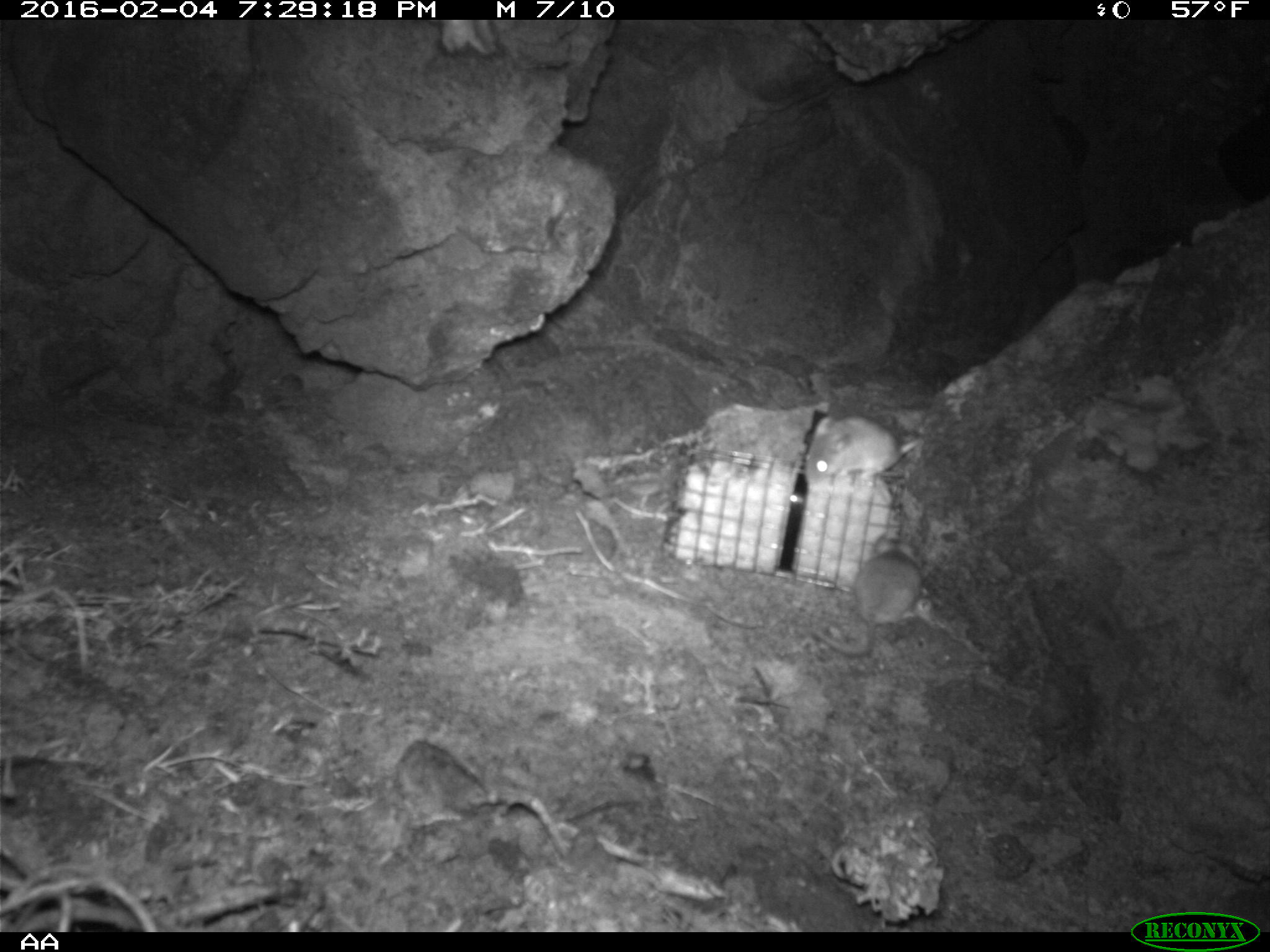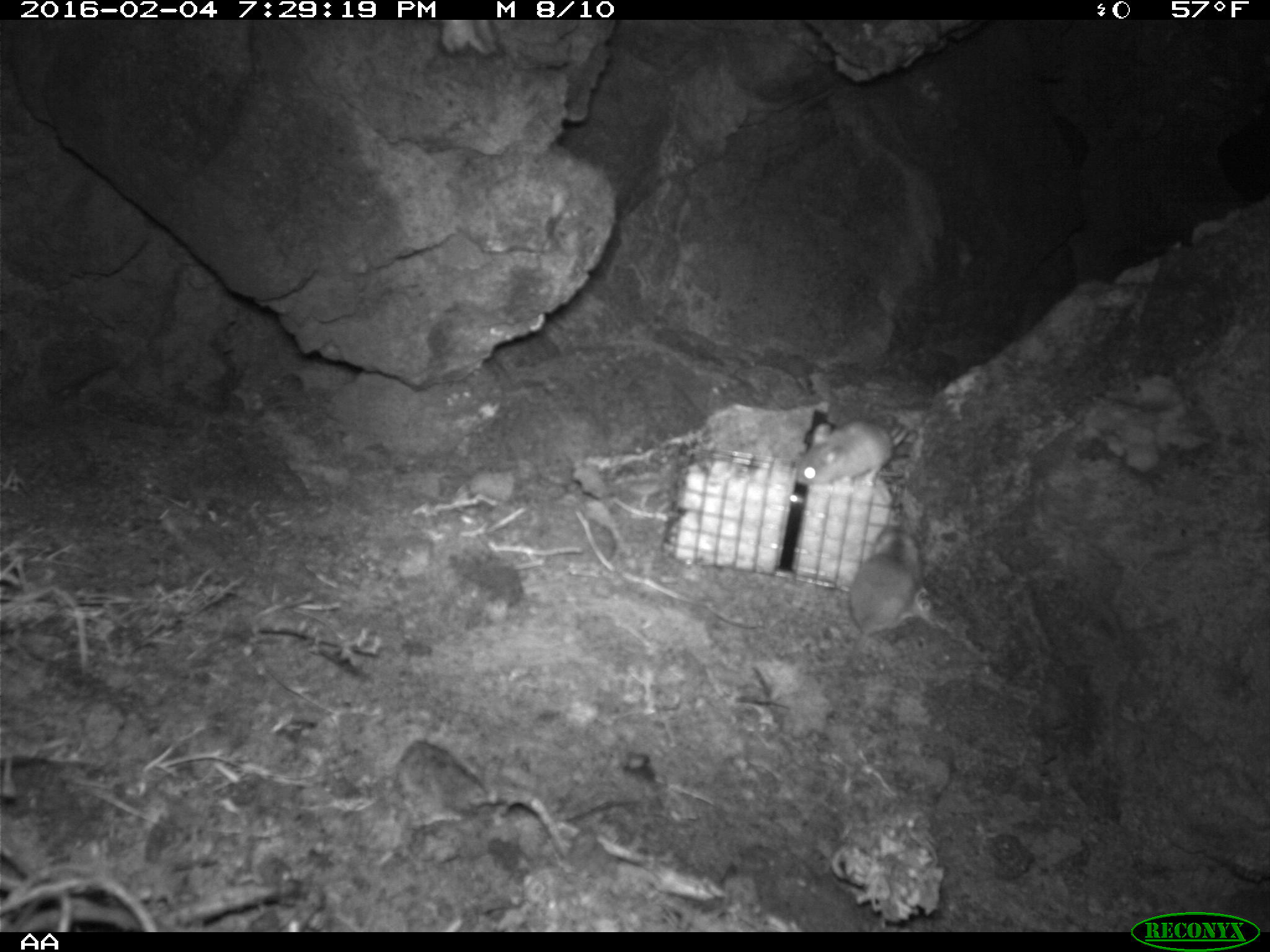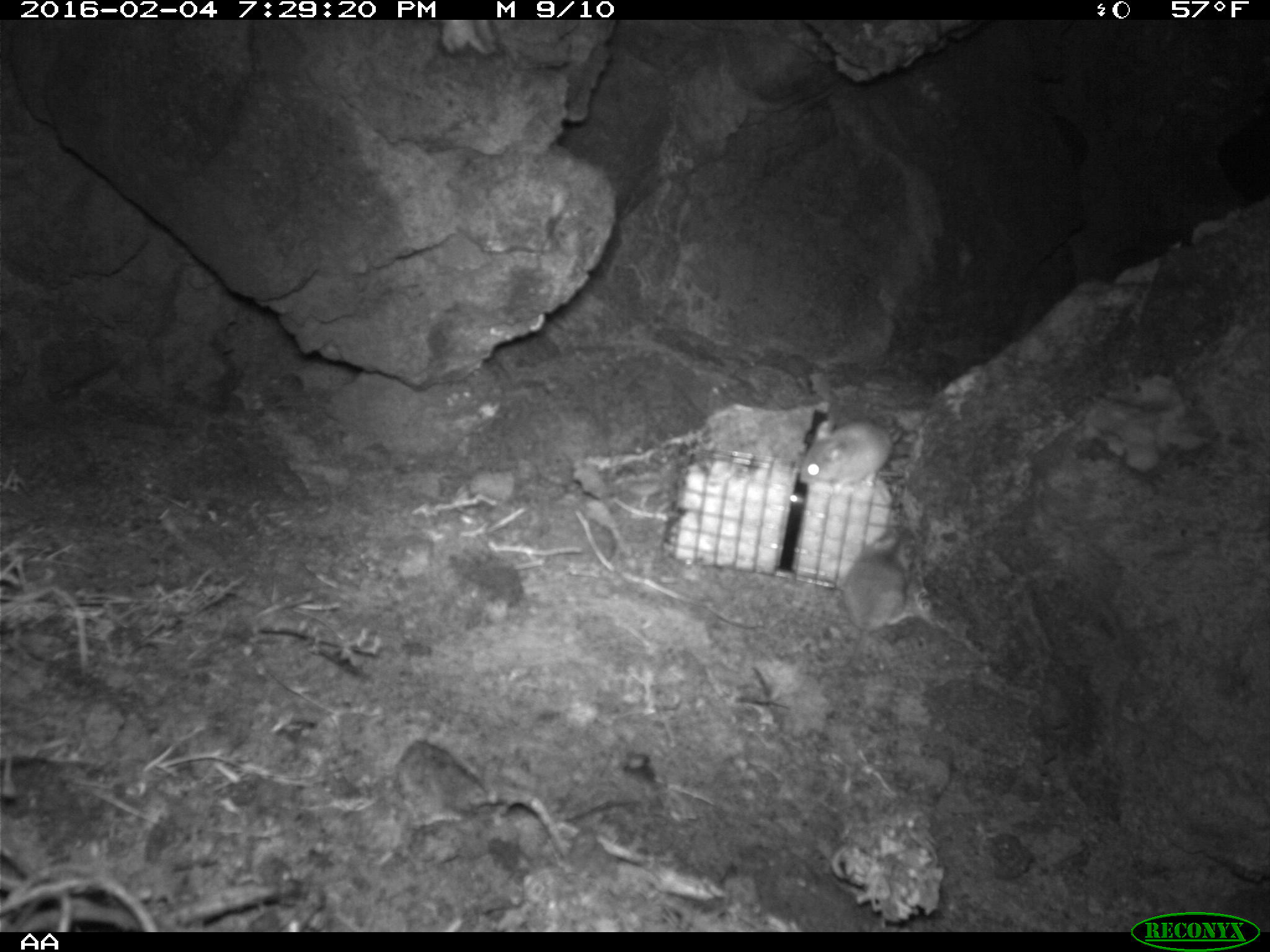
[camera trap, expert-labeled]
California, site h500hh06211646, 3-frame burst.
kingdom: Animalia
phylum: Chordata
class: Mammalia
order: Rodentia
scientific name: Rodentia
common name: rodent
Rodent (Rodentia).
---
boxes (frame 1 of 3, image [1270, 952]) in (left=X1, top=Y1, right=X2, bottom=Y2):
rodent: (left=814, top=536, right=921, bottom=656); (left=804, top=414, right=923, bottom=483)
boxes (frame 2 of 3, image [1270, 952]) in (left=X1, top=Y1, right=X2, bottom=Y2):
rodent: (left=843, top=503, right=921, bottom=679); (left=795, top=414, right=908, bottom=490)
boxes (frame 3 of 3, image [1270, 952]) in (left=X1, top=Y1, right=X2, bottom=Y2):
rodent: (left=825, top=529, right=915, bottom=671); (left=798, top=421, right=901, bottom=492)